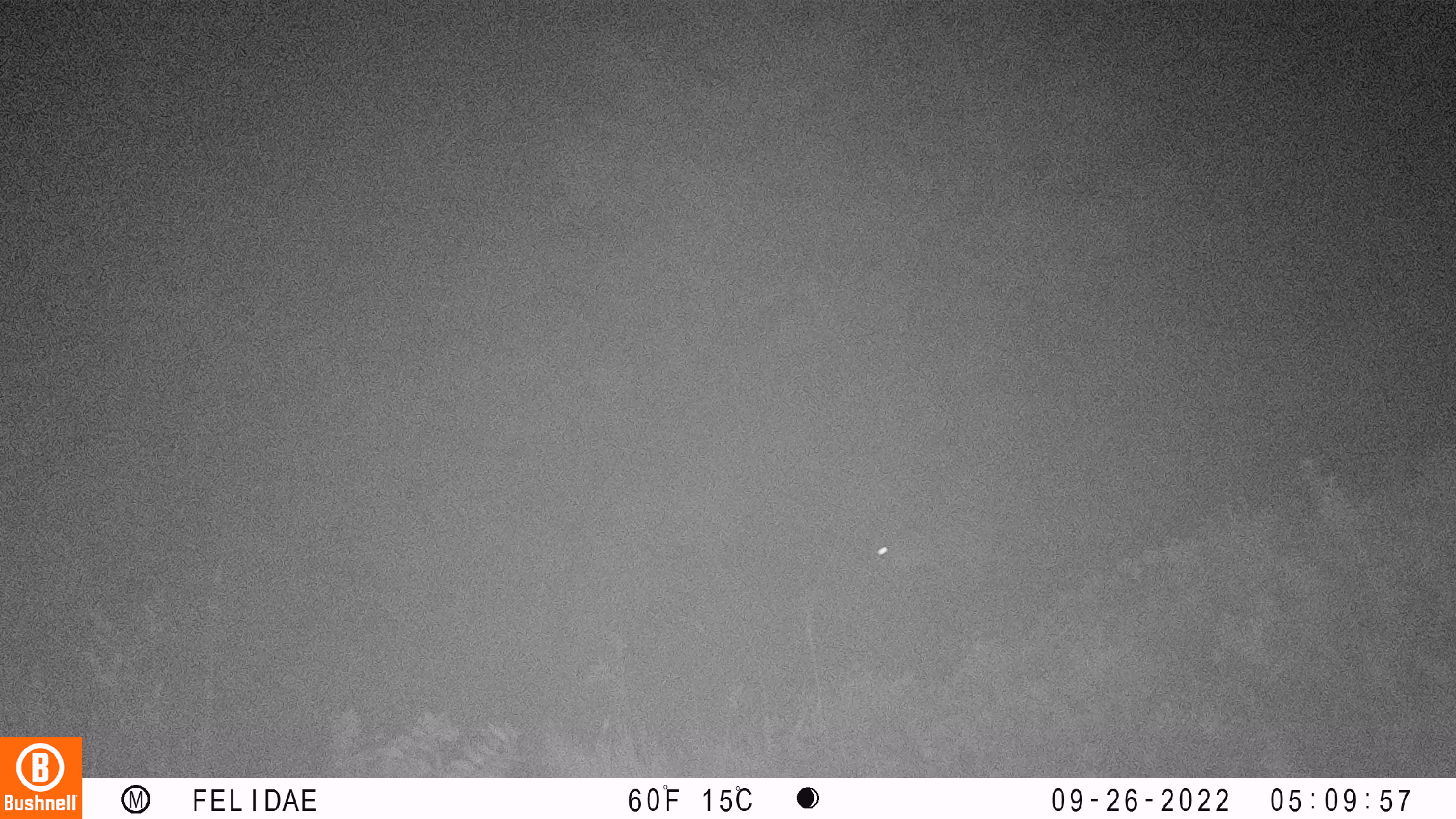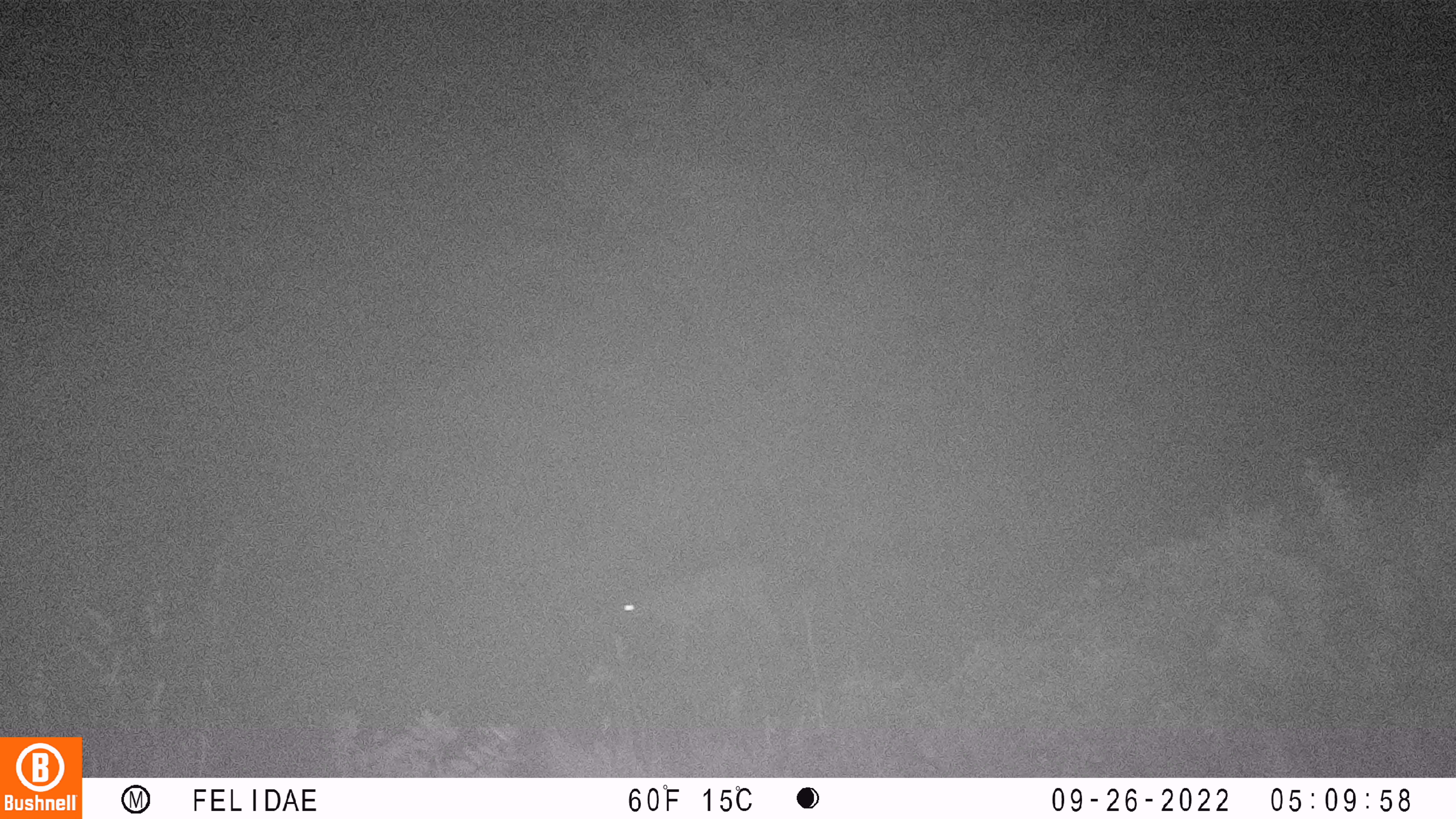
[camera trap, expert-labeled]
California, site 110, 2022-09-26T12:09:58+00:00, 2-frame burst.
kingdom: Animalia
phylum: Chordata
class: Mammalia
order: Carnivora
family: Felidae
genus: Lynx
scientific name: Lynx rufus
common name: bobcat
Bobcat (Lynx rufus).